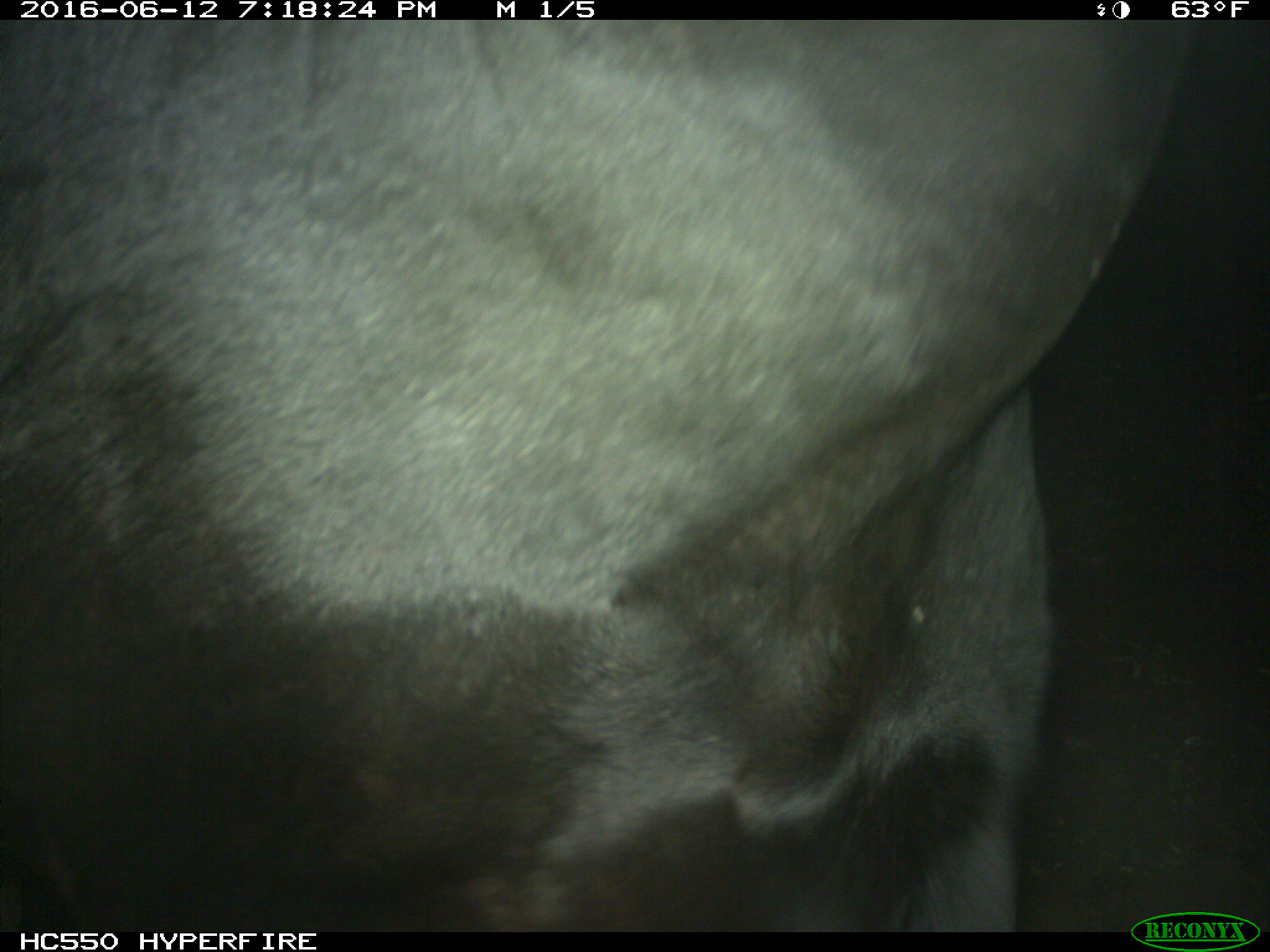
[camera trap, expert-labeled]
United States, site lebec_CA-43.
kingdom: Animalia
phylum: Chordata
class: Mammalia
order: Artiodactyla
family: Bovidae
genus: Bos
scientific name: Bos taurus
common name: domestic cow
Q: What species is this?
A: Bos taurus (domestic cow).